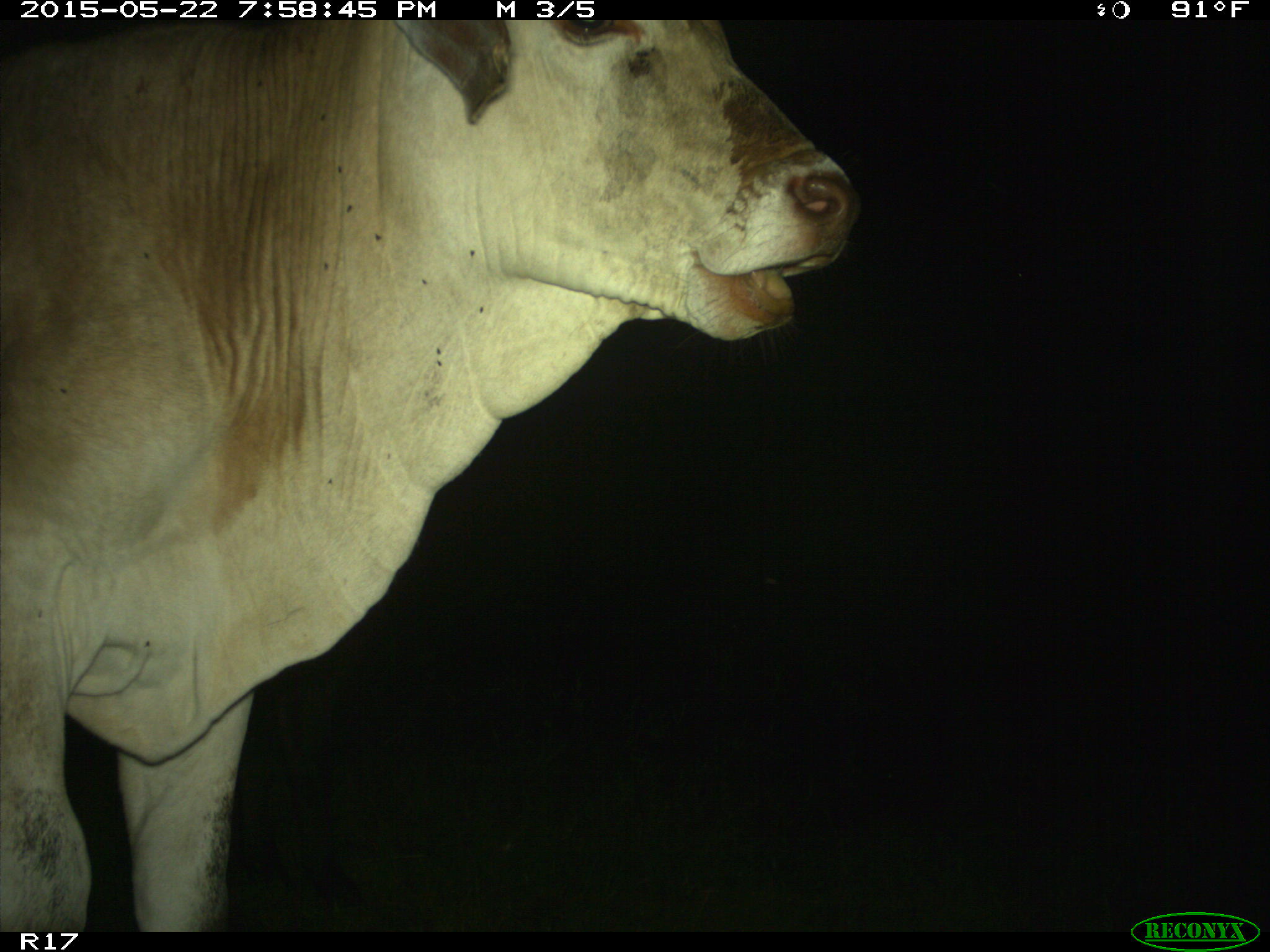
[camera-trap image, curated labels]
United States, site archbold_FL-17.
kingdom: Animalia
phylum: Chordata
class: Mammalia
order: Artiodactyla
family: Bovidae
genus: Bos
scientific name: Bos taurus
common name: domestic cow